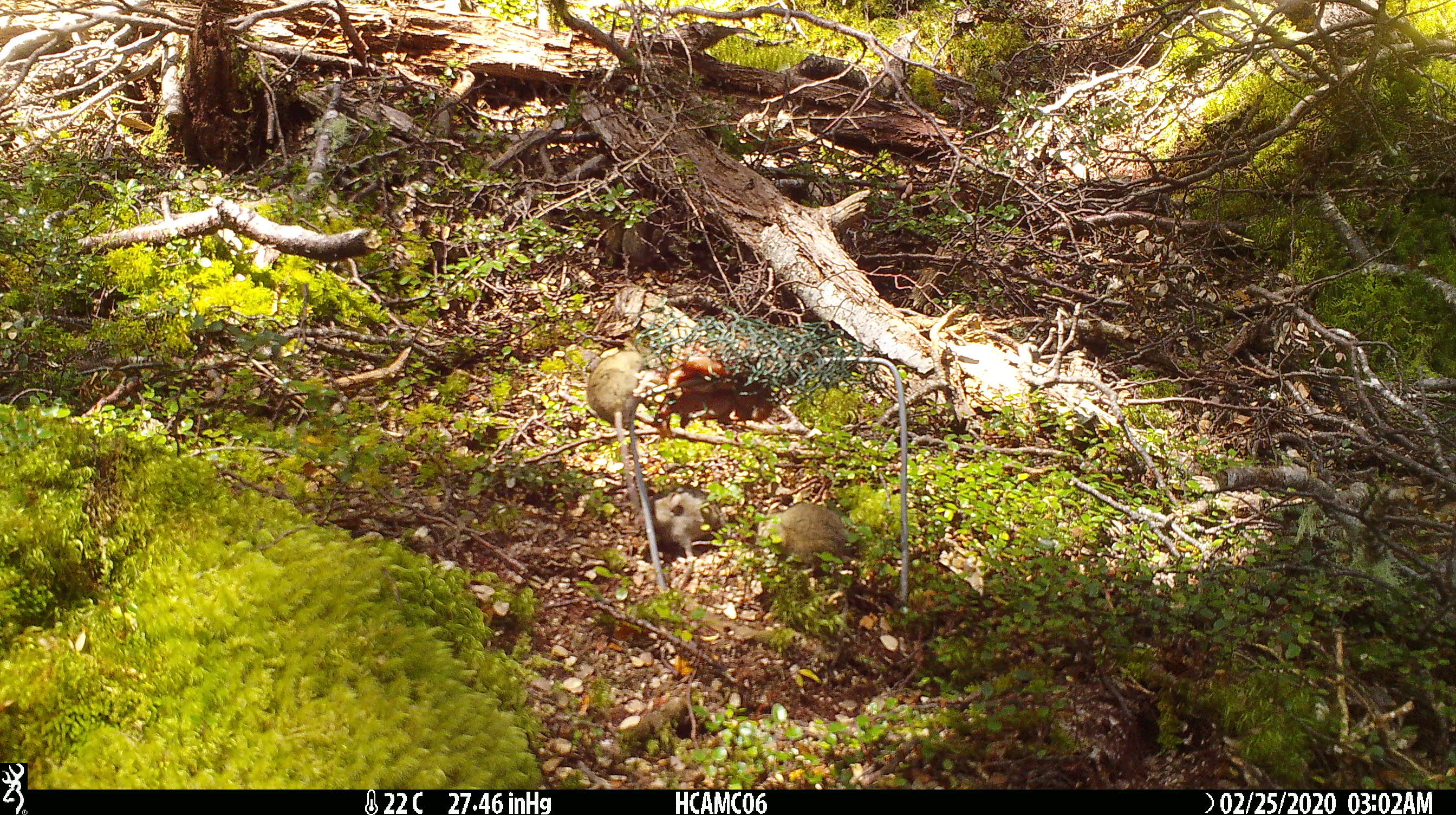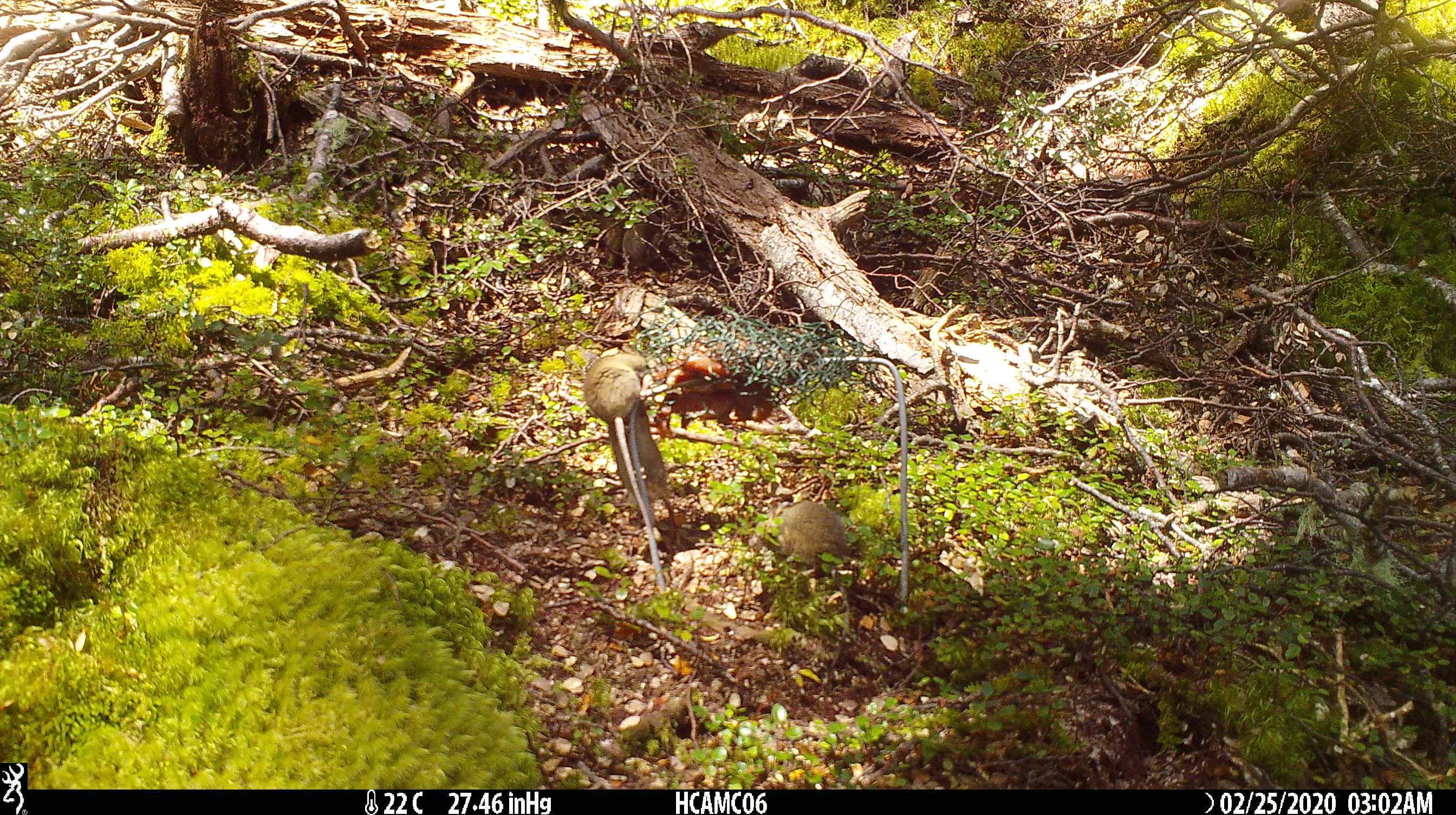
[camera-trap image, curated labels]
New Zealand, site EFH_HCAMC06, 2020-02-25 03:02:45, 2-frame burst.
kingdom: Animalia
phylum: Chordata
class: Mammalia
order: Rodentia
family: Muridae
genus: Mus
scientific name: Mus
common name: mouse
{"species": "mouse (Mus)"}